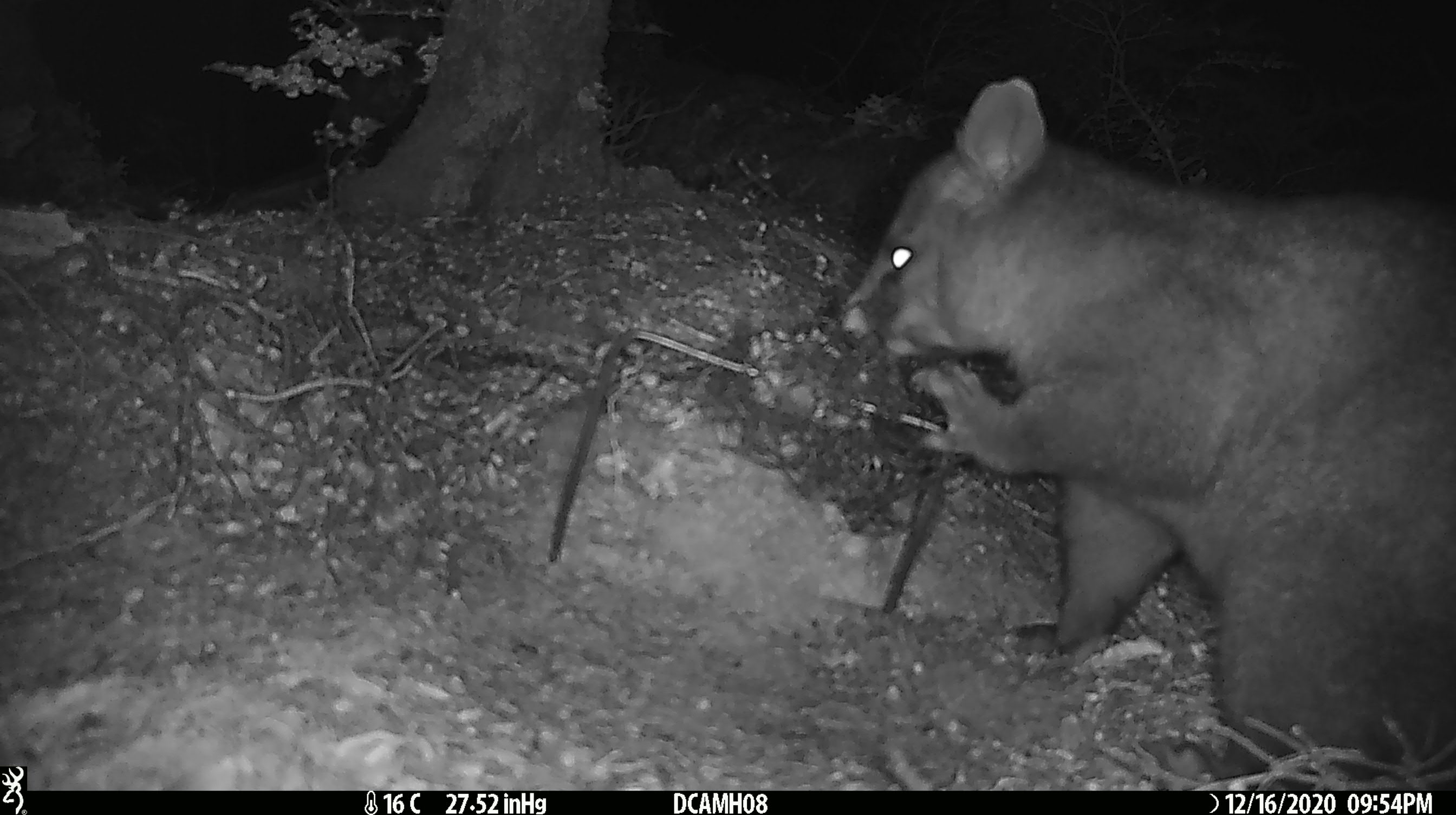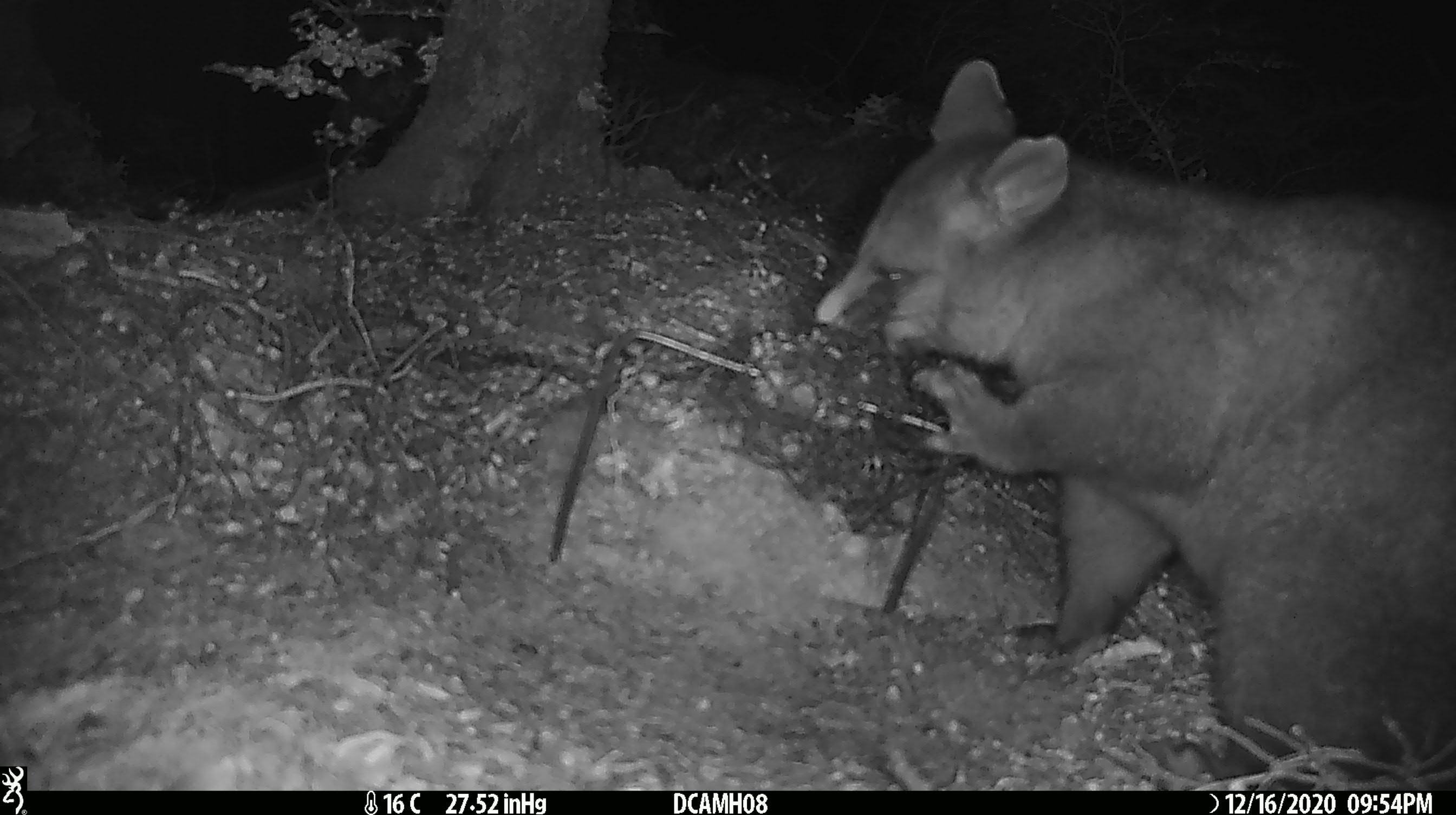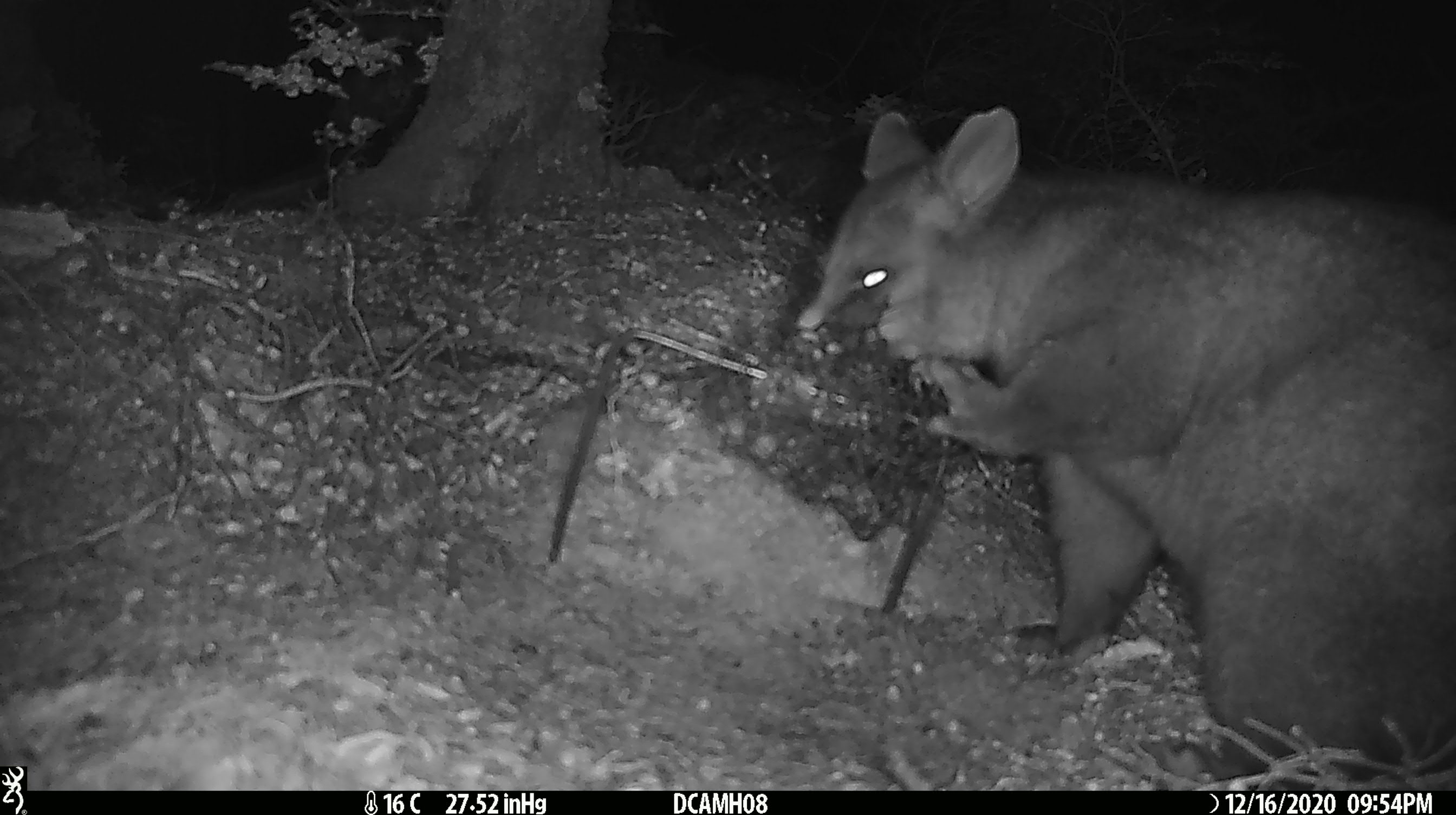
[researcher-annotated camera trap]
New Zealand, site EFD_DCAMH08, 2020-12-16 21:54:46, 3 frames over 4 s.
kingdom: Animalia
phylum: Chordata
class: Mammalia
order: Diprotodontia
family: Phalangeridae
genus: Trichosurus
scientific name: Trichosurus vulpecula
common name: common brushtail possum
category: possum